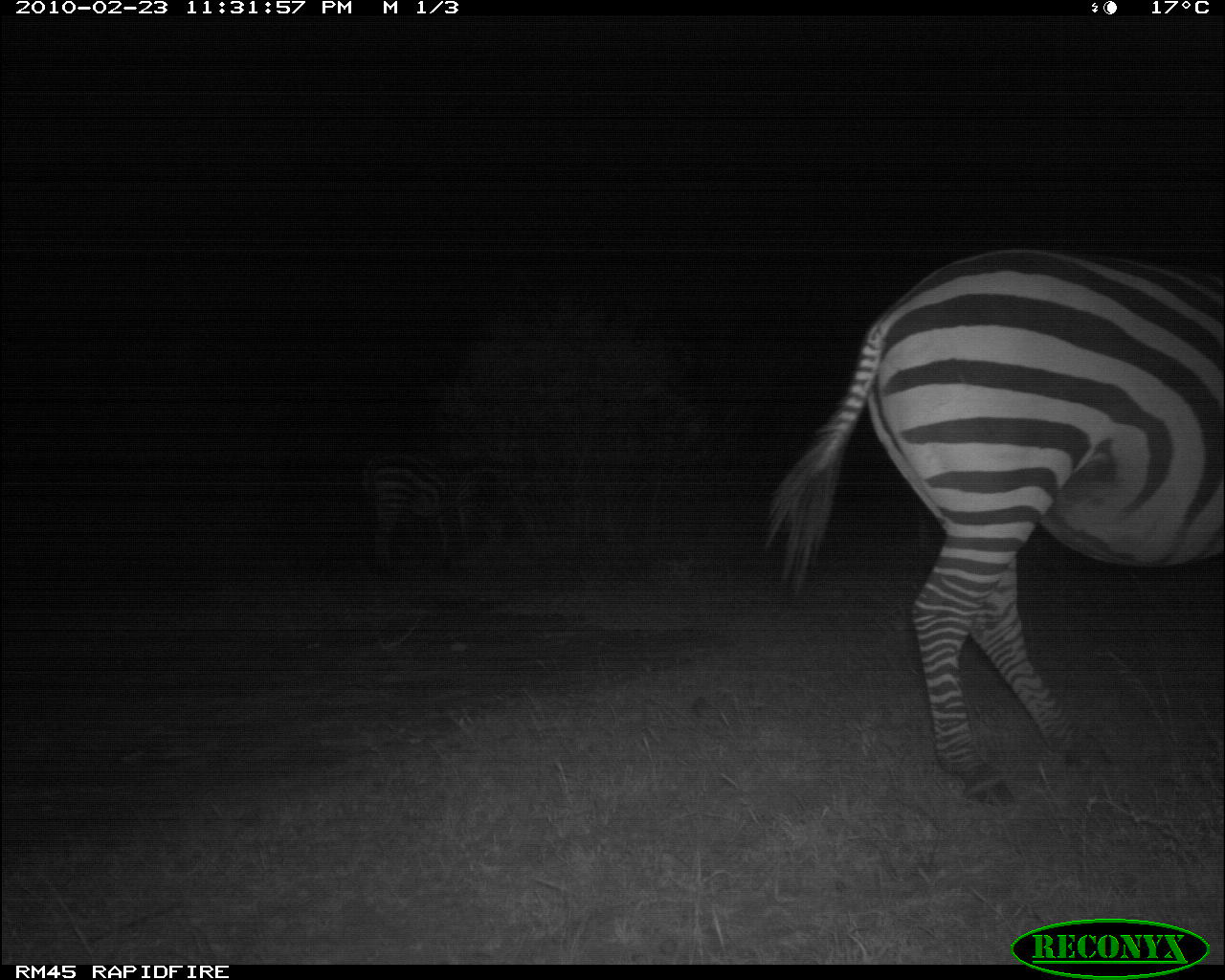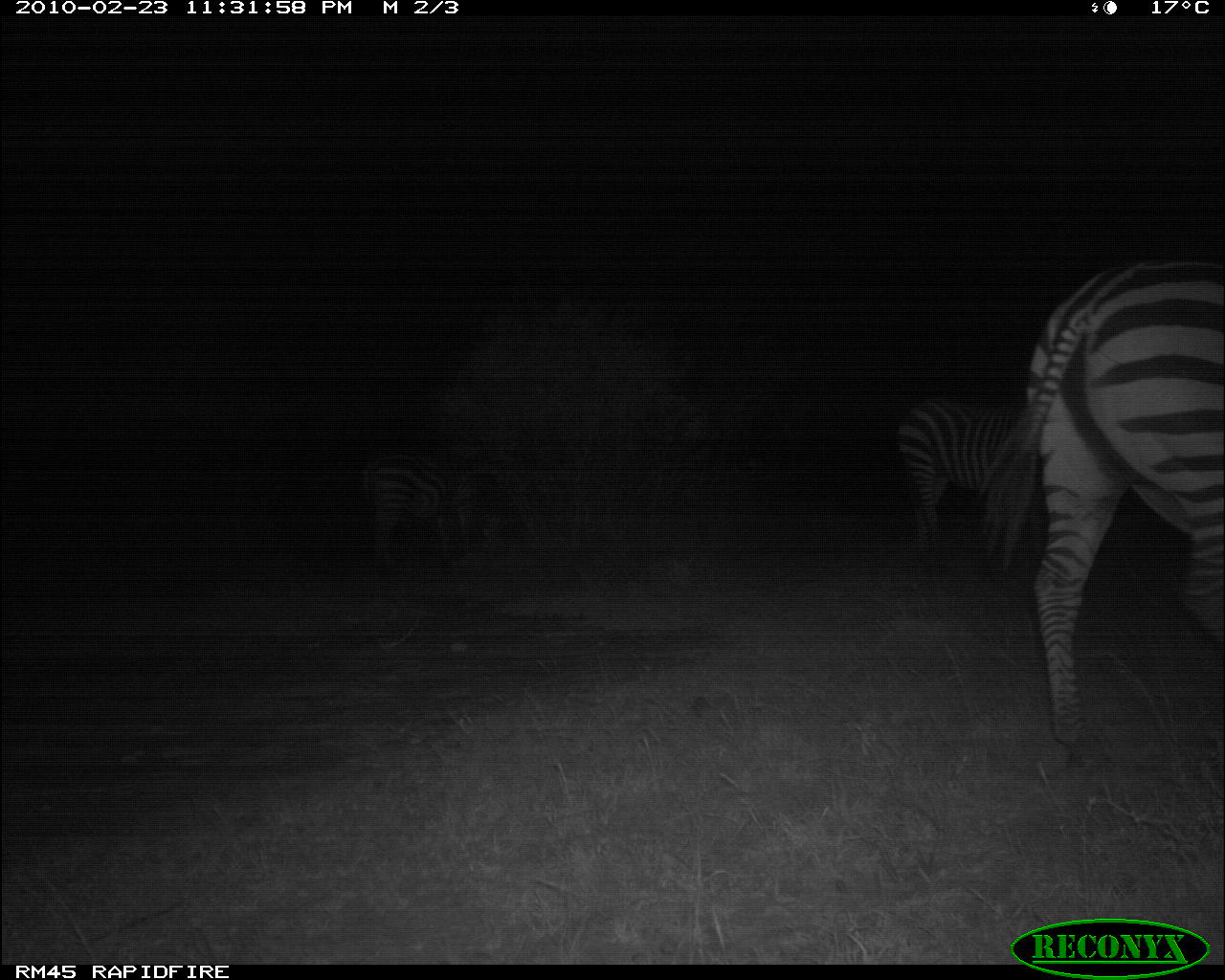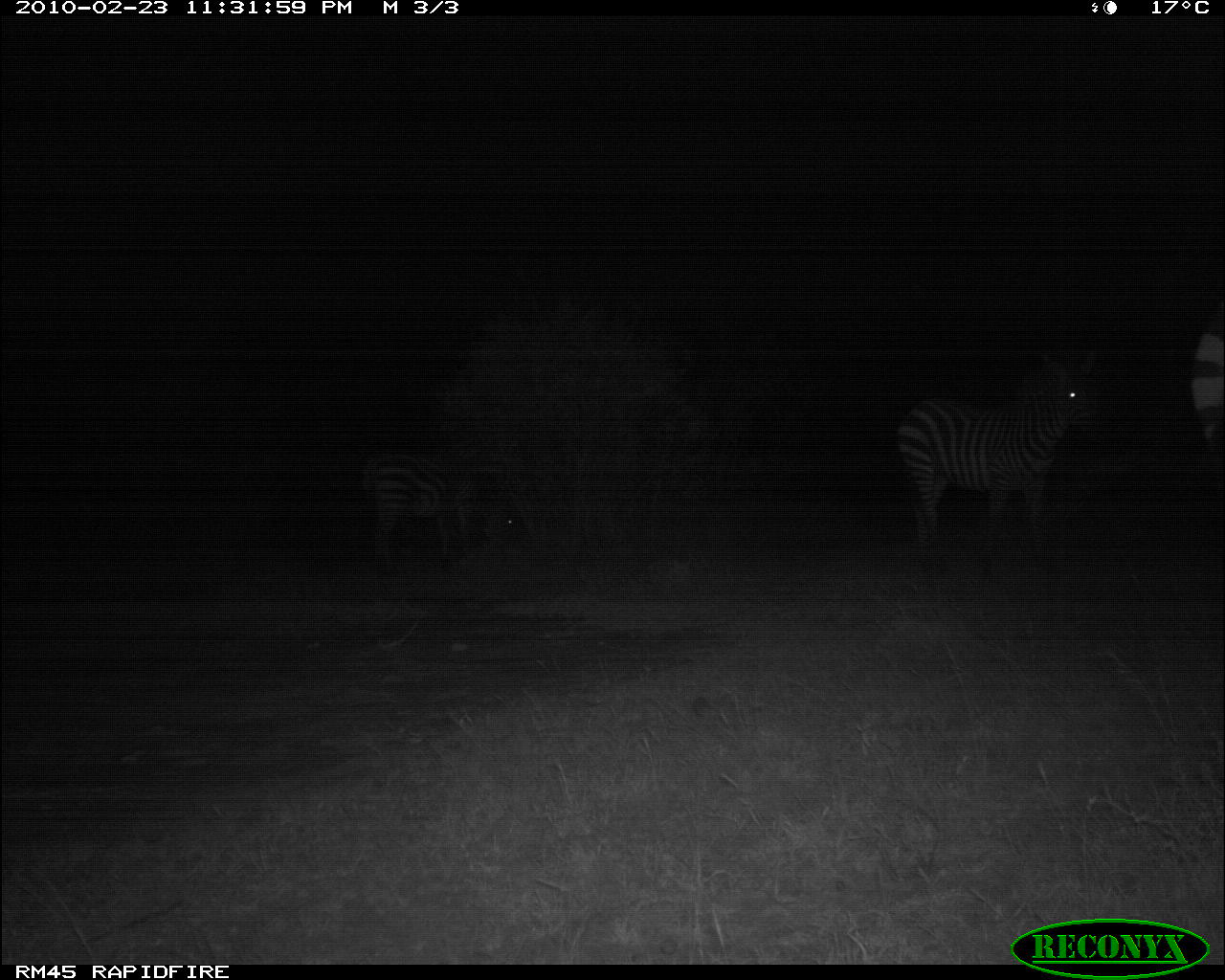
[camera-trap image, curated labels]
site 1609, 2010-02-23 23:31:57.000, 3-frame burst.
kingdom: Animalia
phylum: Chordata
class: Mammalia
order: Perissodactyla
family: Equidae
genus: Equus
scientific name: Equus quagga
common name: plains zebra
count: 2